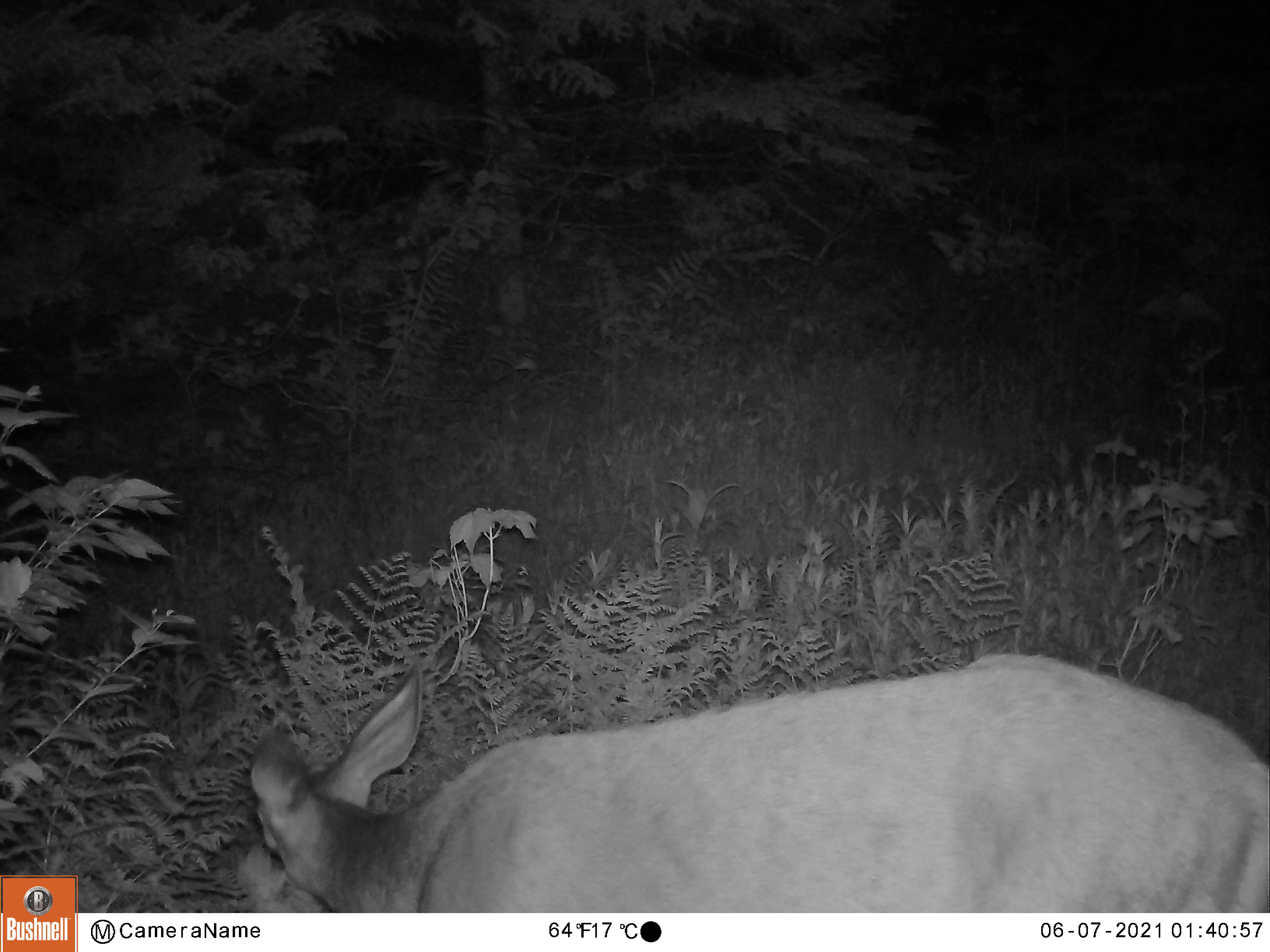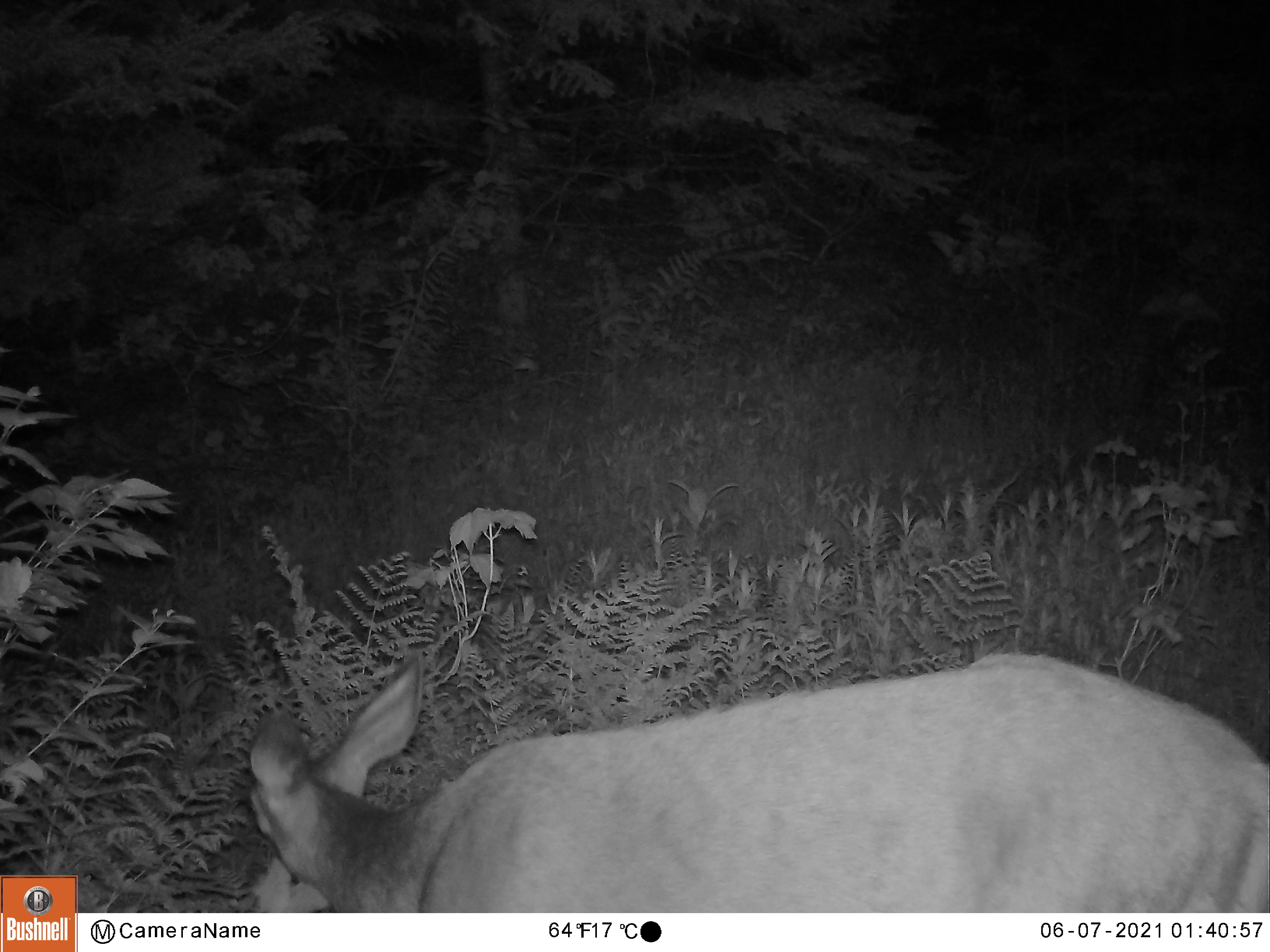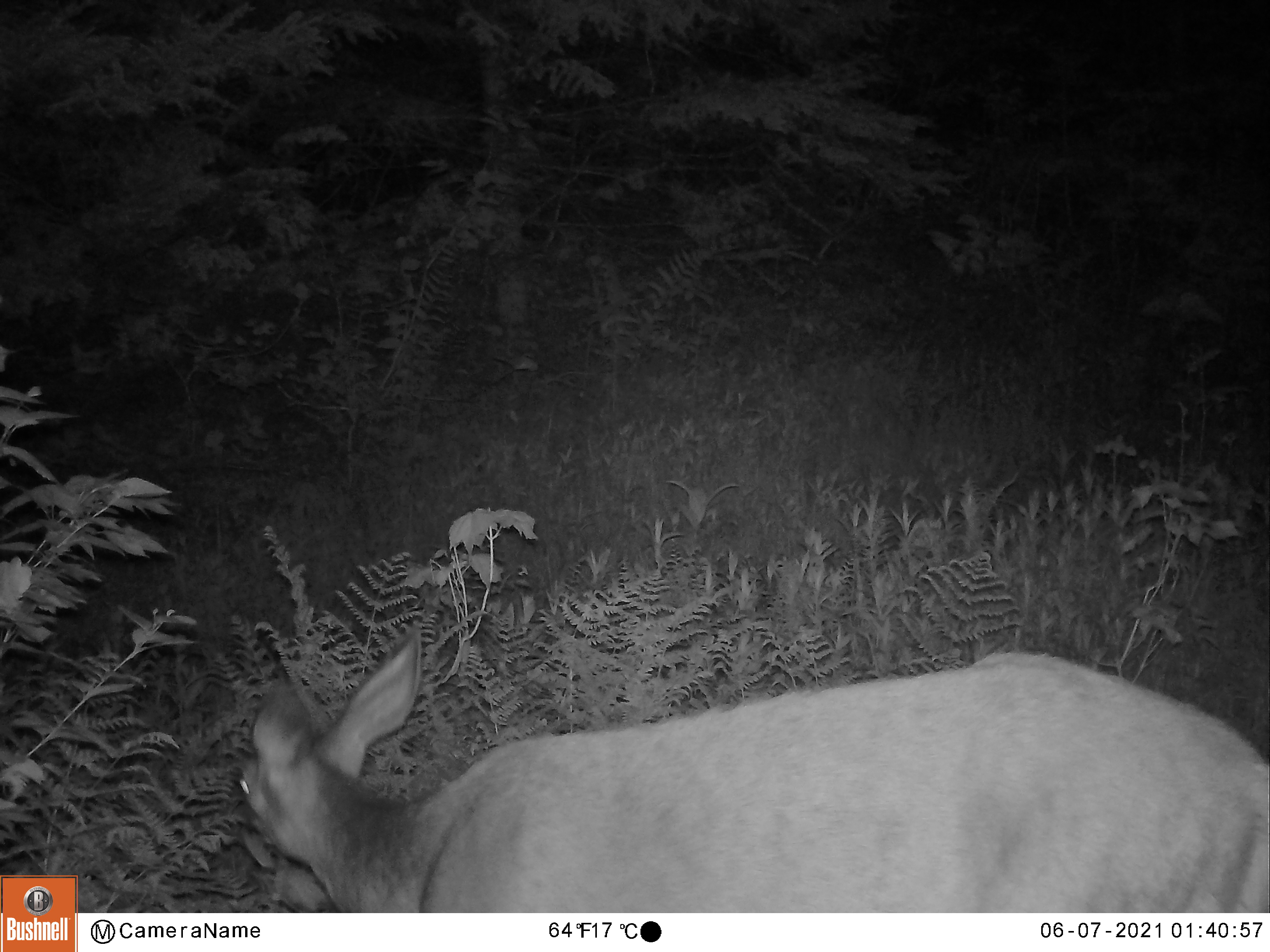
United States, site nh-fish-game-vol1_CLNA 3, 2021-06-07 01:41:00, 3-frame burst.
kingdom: Animalia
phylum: Chordata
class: Mammalia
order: Artiodactyla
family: Cervidae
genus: Odocoileus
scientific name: Odocoileus virginianus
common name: white-tailed deer